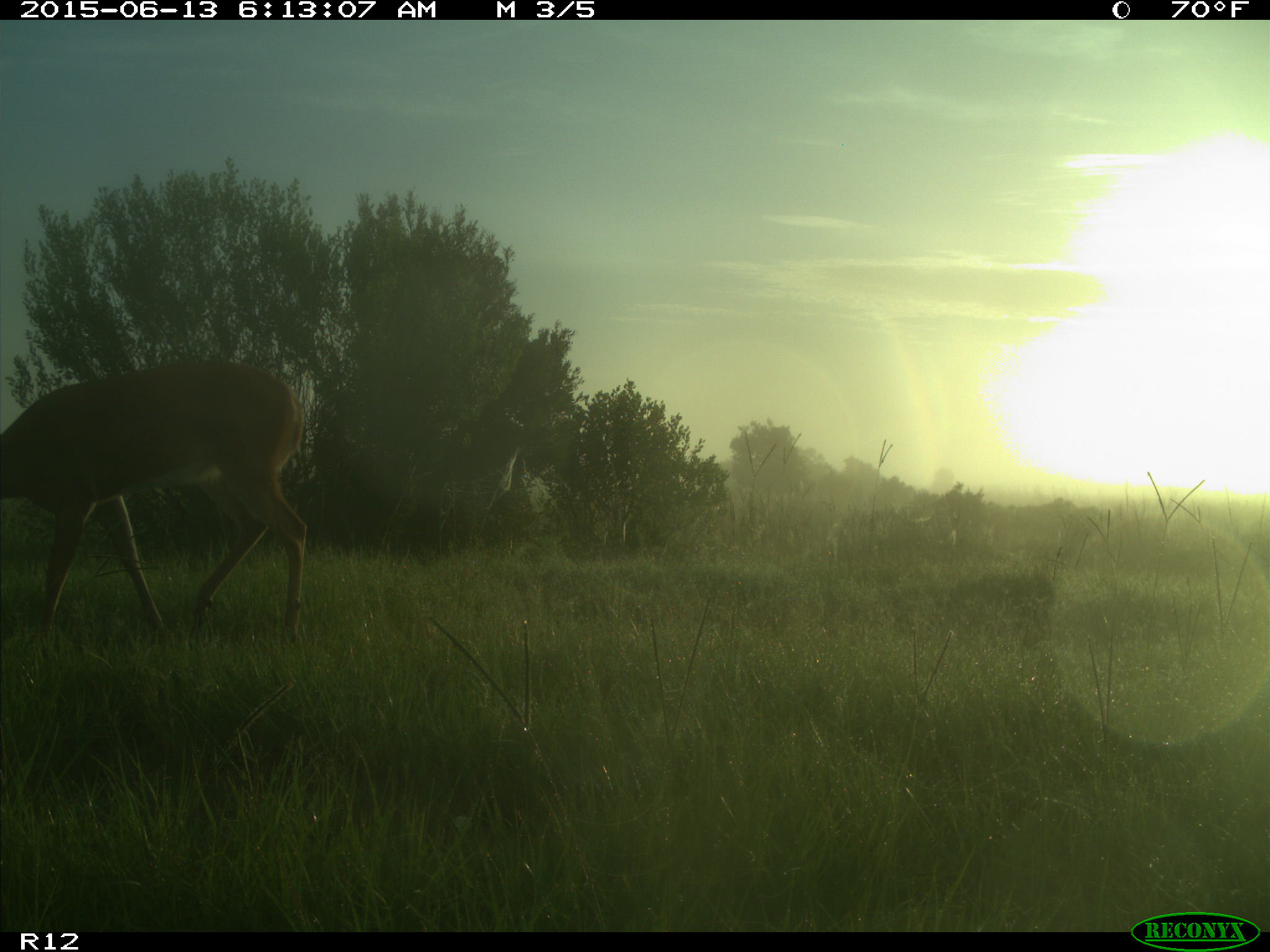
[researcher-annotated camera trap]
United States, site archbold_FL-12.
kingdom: Animalia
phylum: Chordata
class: Mammalia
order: Artiodactyla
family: Cervidae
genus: Odocoileus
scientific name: Odocoileus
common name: deer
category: unidentified deer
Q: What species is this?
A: Unidentified deer (deer) (Odocoileus).